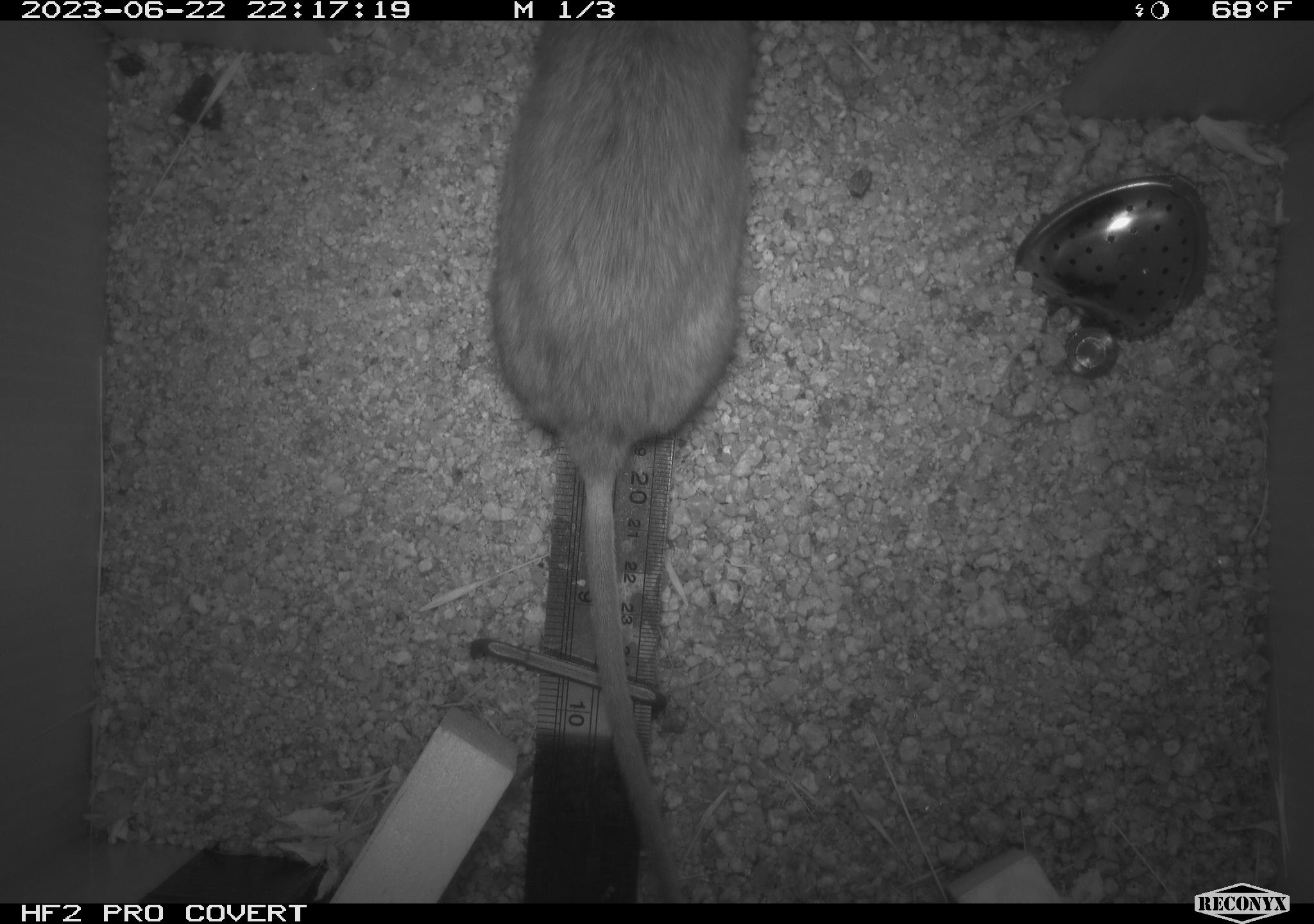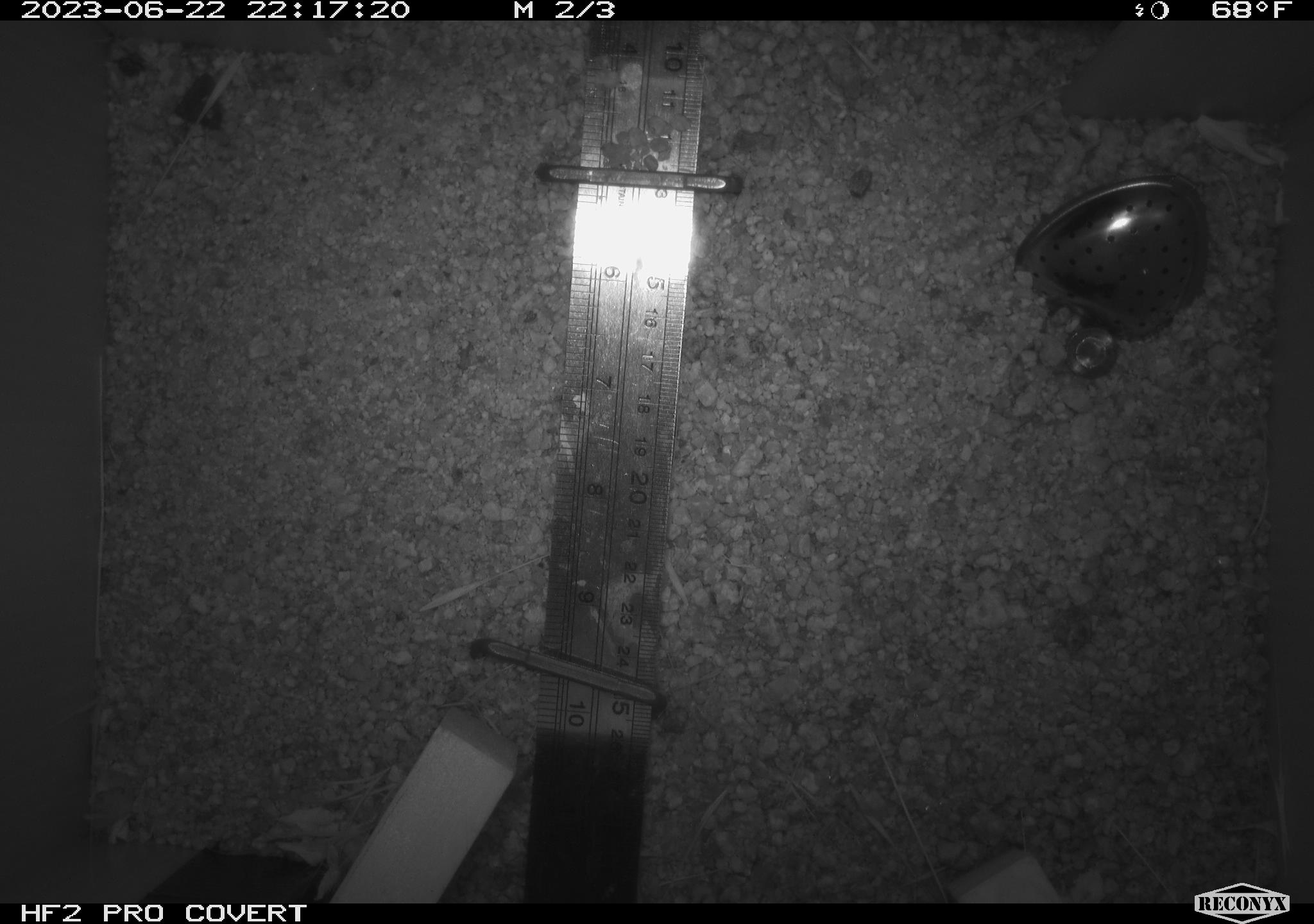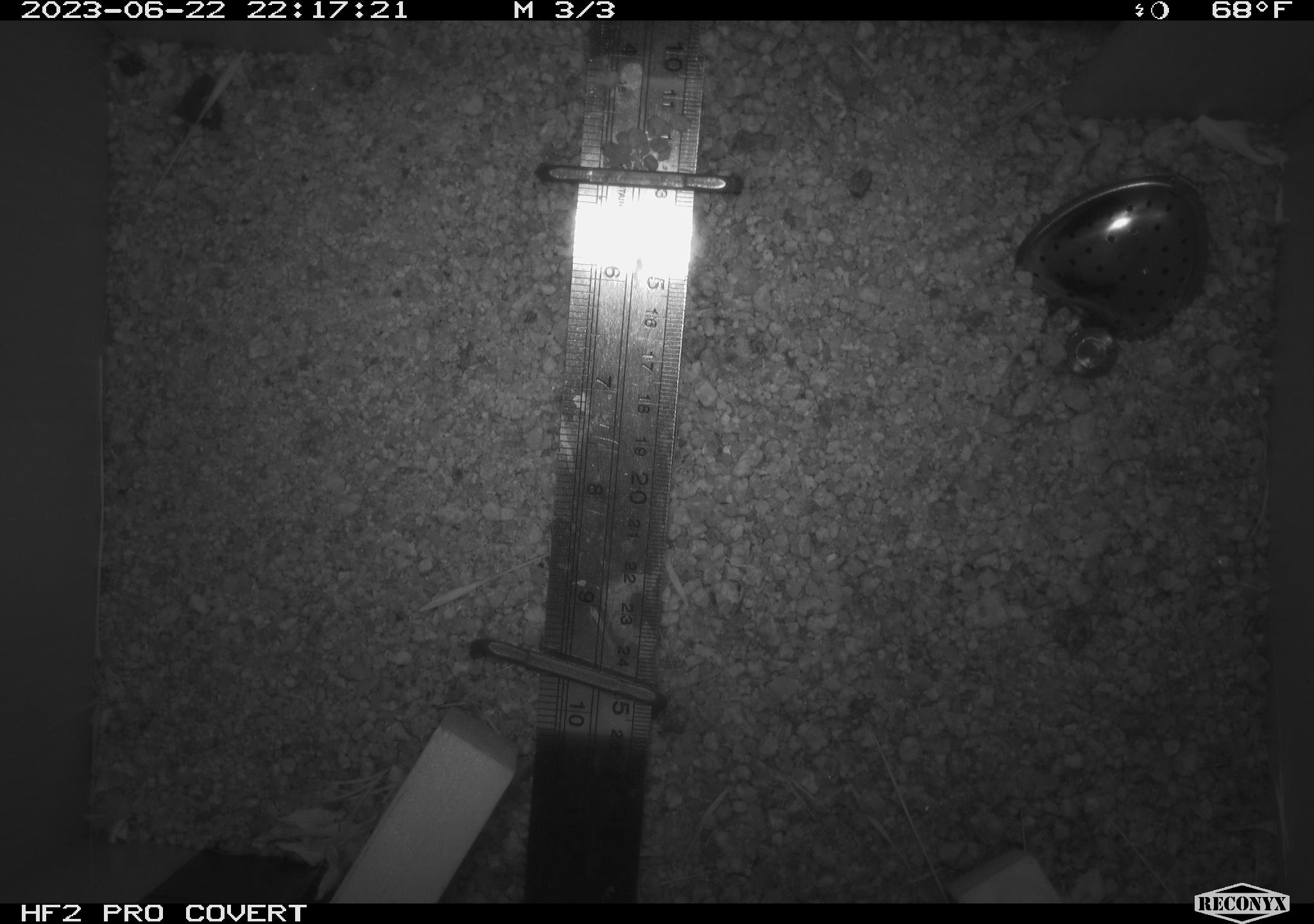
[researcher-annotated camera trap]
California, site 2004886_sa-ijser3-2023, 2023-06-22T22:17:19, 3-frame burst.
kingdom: Animalia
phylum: Chordata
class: Mammalia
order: Rodentia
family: Cricetidae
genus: Neotoma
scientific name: Neotoma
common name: pack rat or woodrat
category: neotoma species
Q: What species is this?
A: Neotoma species (pack rat or woodrat) (Neotoma).